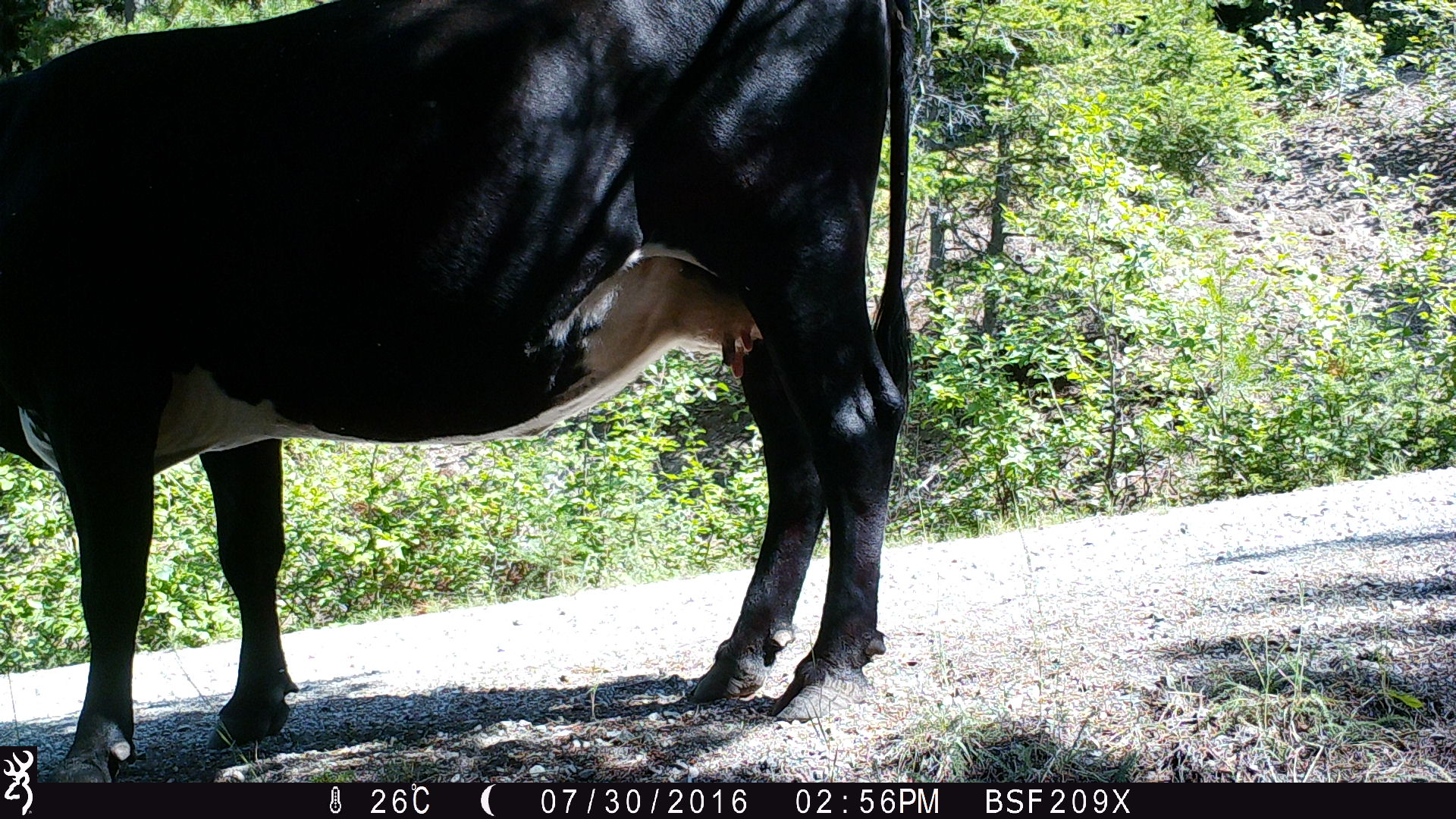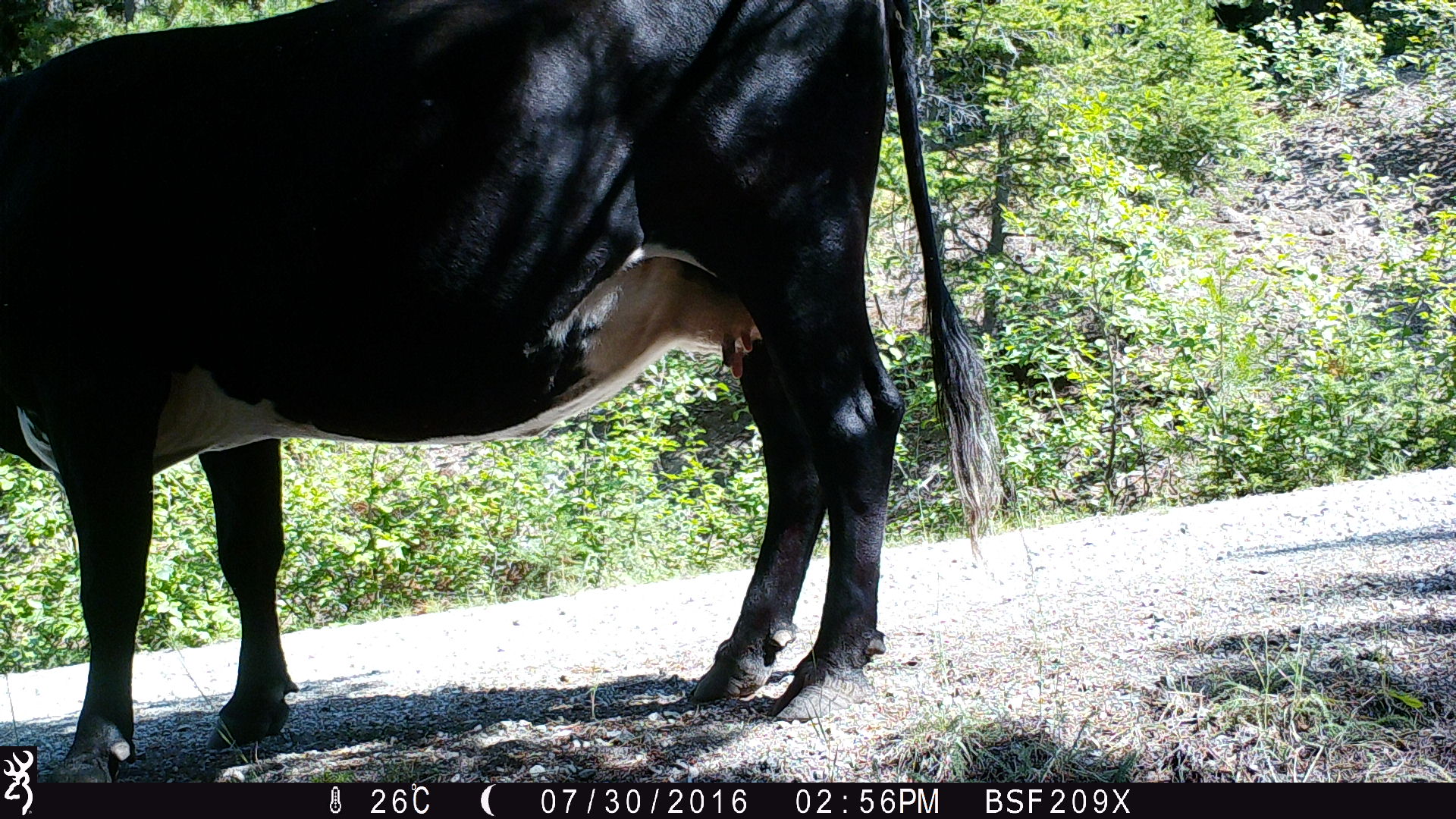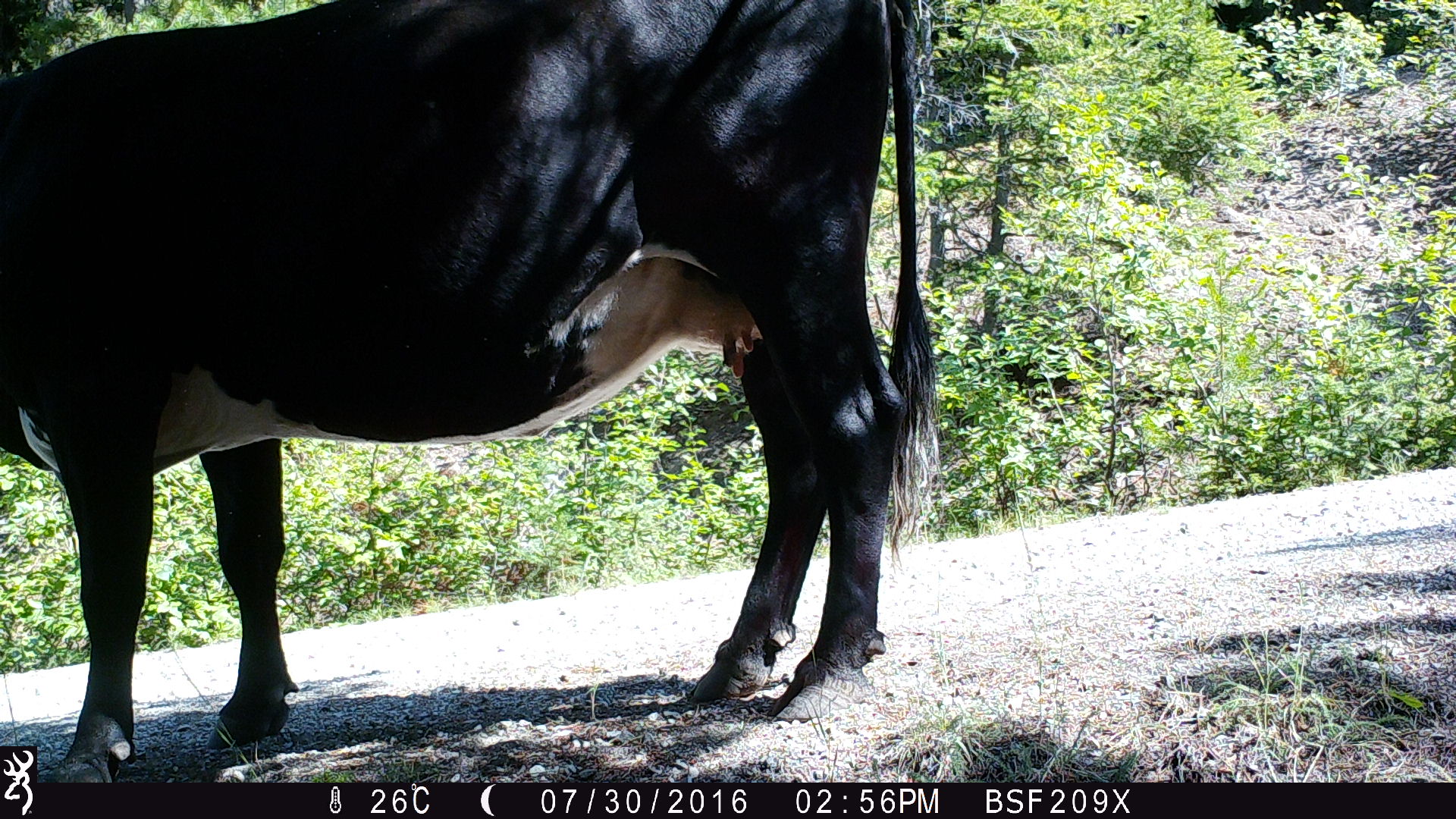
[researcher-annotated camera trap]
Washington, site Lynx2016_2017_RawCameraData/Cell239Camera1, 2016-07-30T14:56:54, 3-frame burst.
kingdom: Animalia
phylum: Chordata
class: Mammalia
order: Artiodactyla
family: Bovidae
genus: Bos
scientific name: Bos taurus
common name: domestic cattle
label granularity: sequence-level